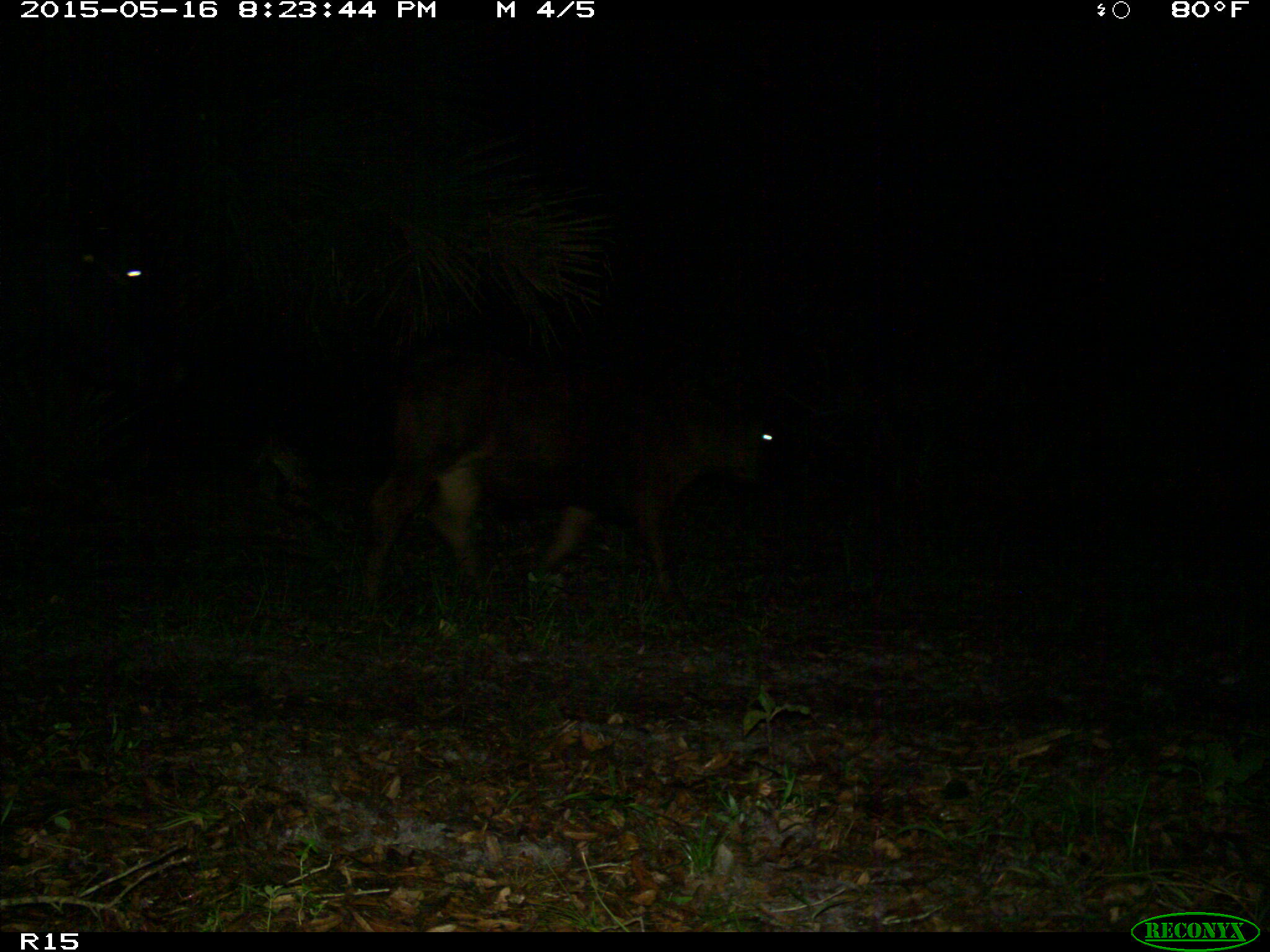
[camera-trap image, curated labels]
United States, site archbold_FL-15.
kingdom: Animalia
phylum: Chordata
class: Mammalia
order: Artiodactyla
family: Bovidae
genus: Bos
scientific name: Bos taurus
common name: domestic cow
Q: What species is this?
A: Bos taurus (domestic cow).